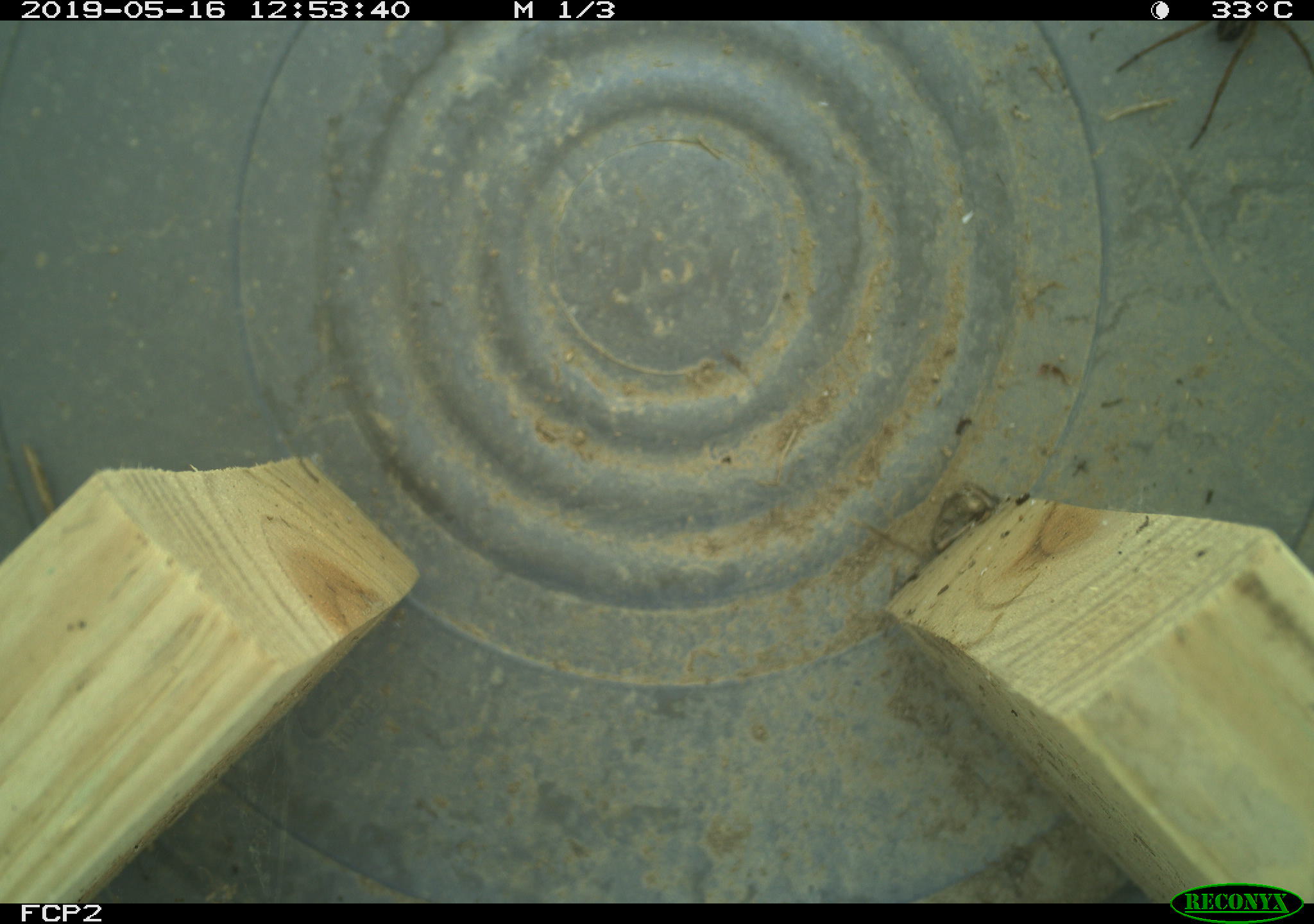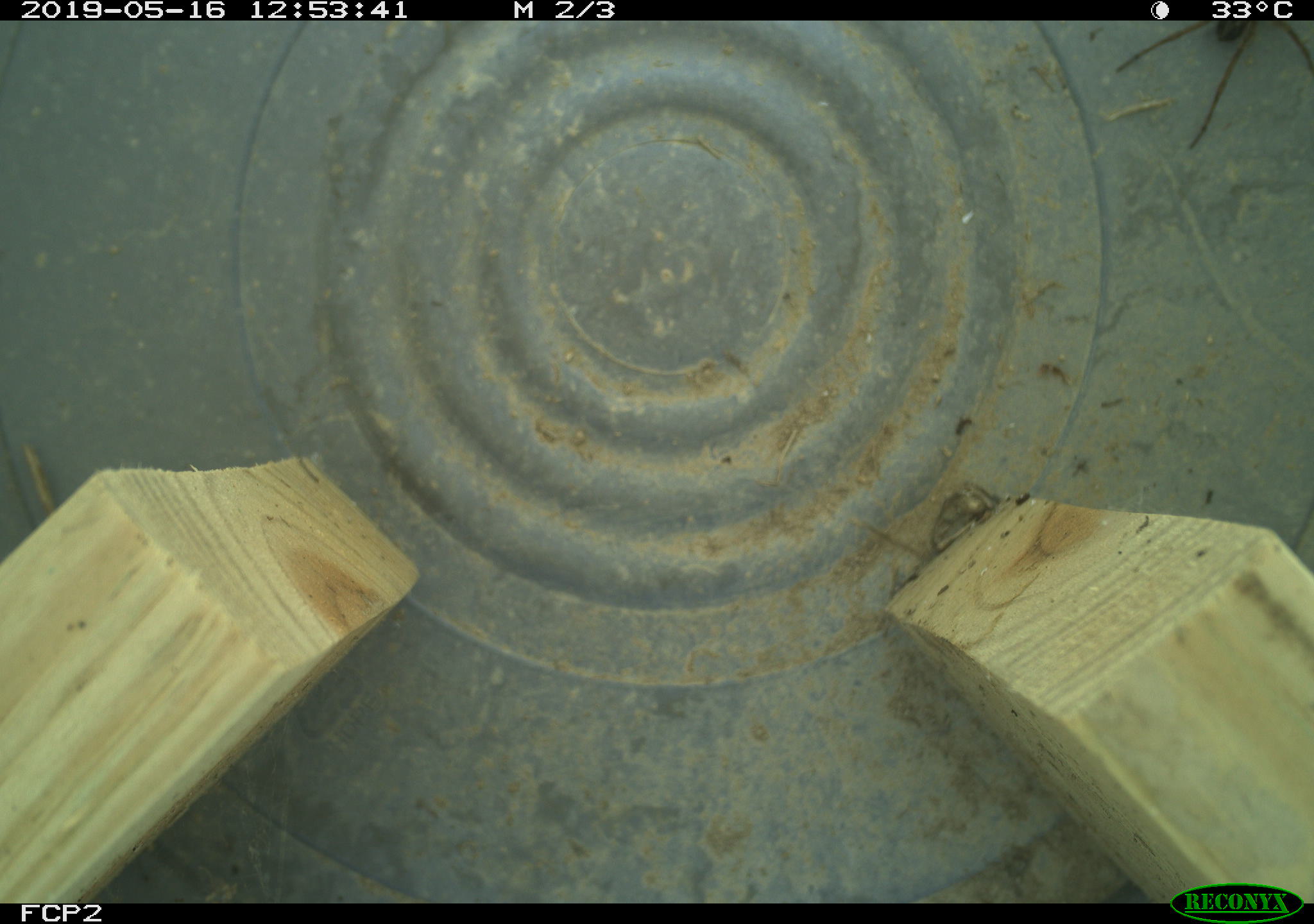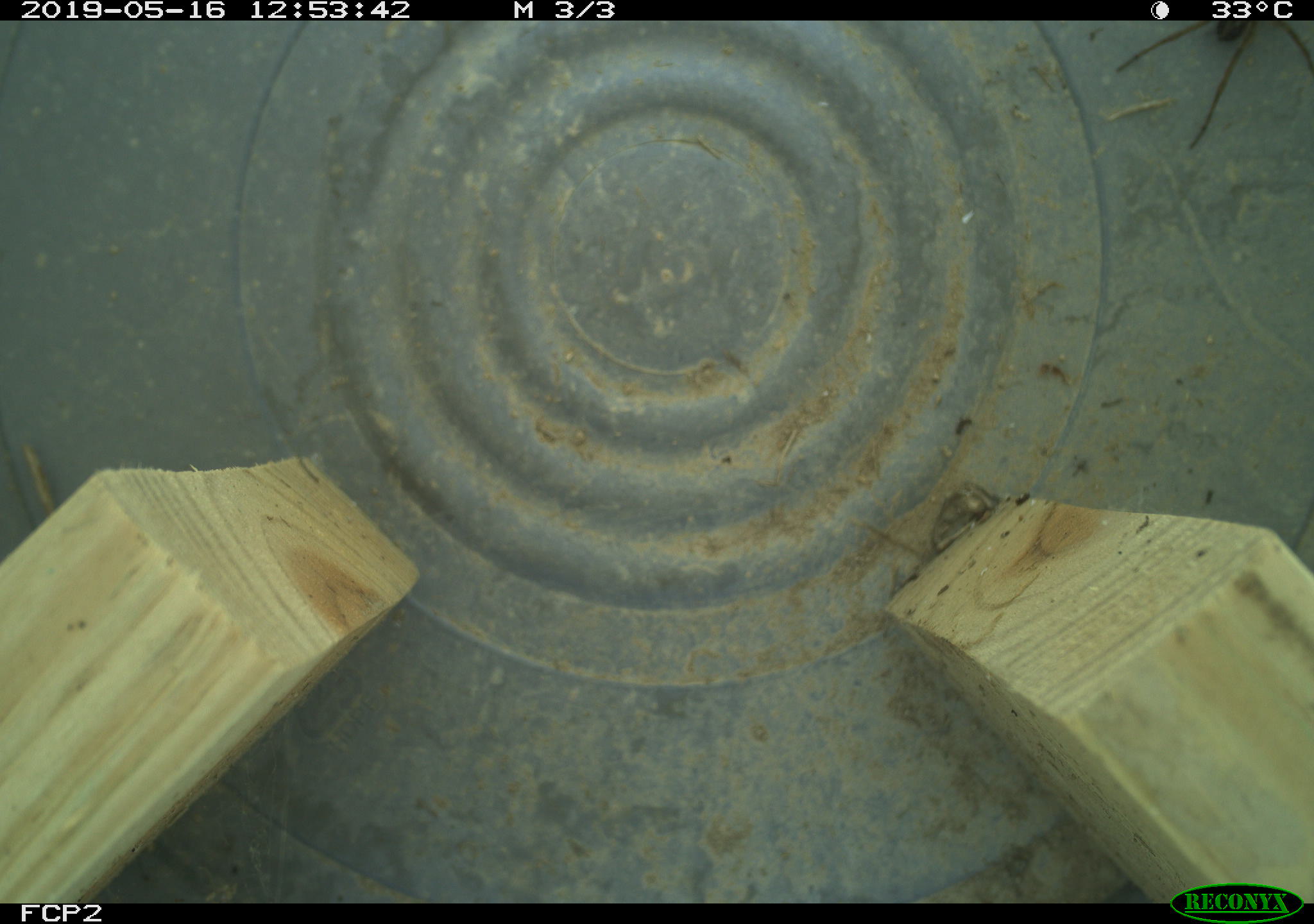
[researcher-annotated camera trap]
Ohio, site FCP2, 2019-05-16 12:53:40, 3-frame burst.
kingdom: Animalia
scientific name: Animalia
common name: animal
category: invertebrate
Invertebrate (animal) (Animalia).